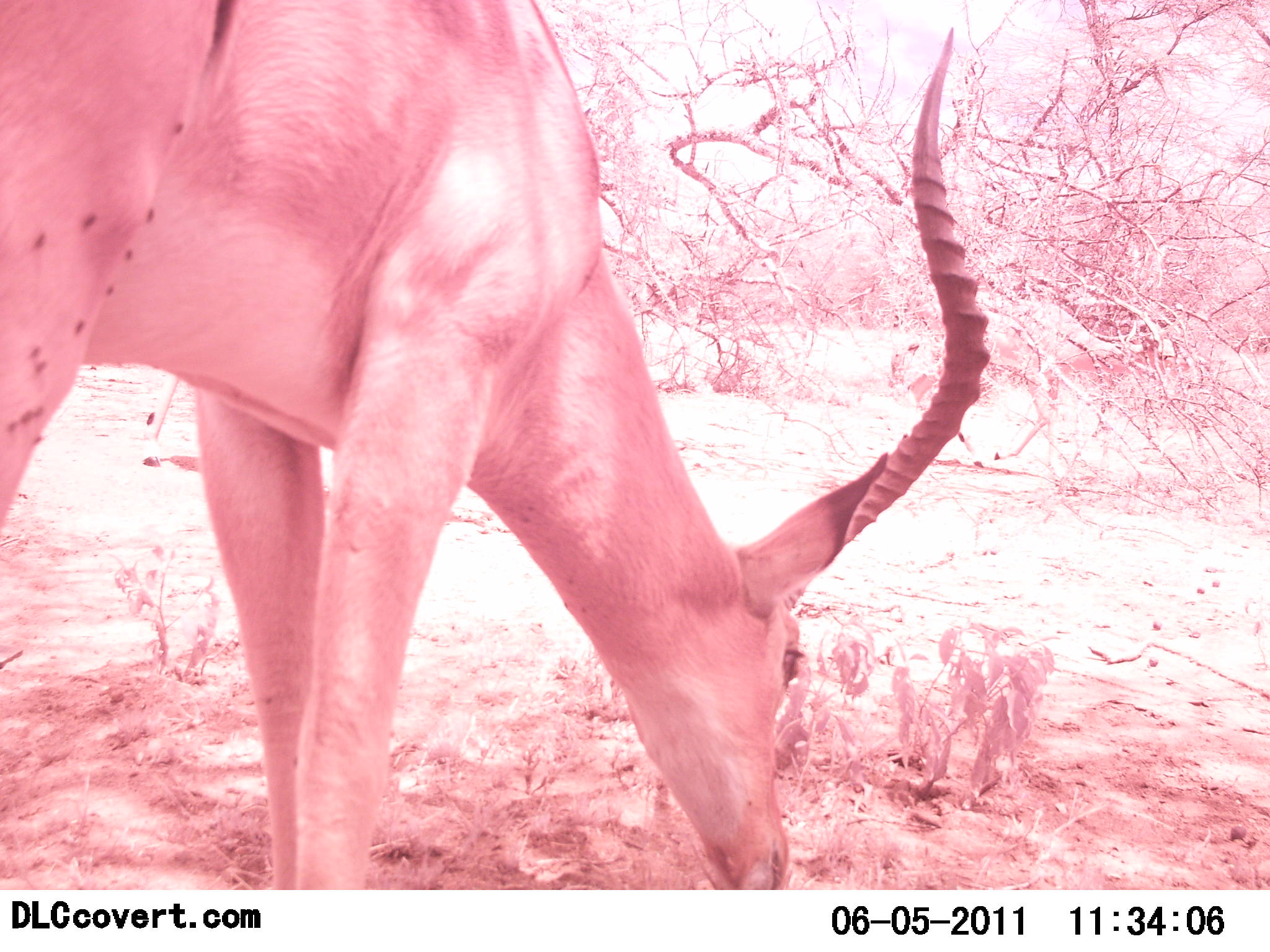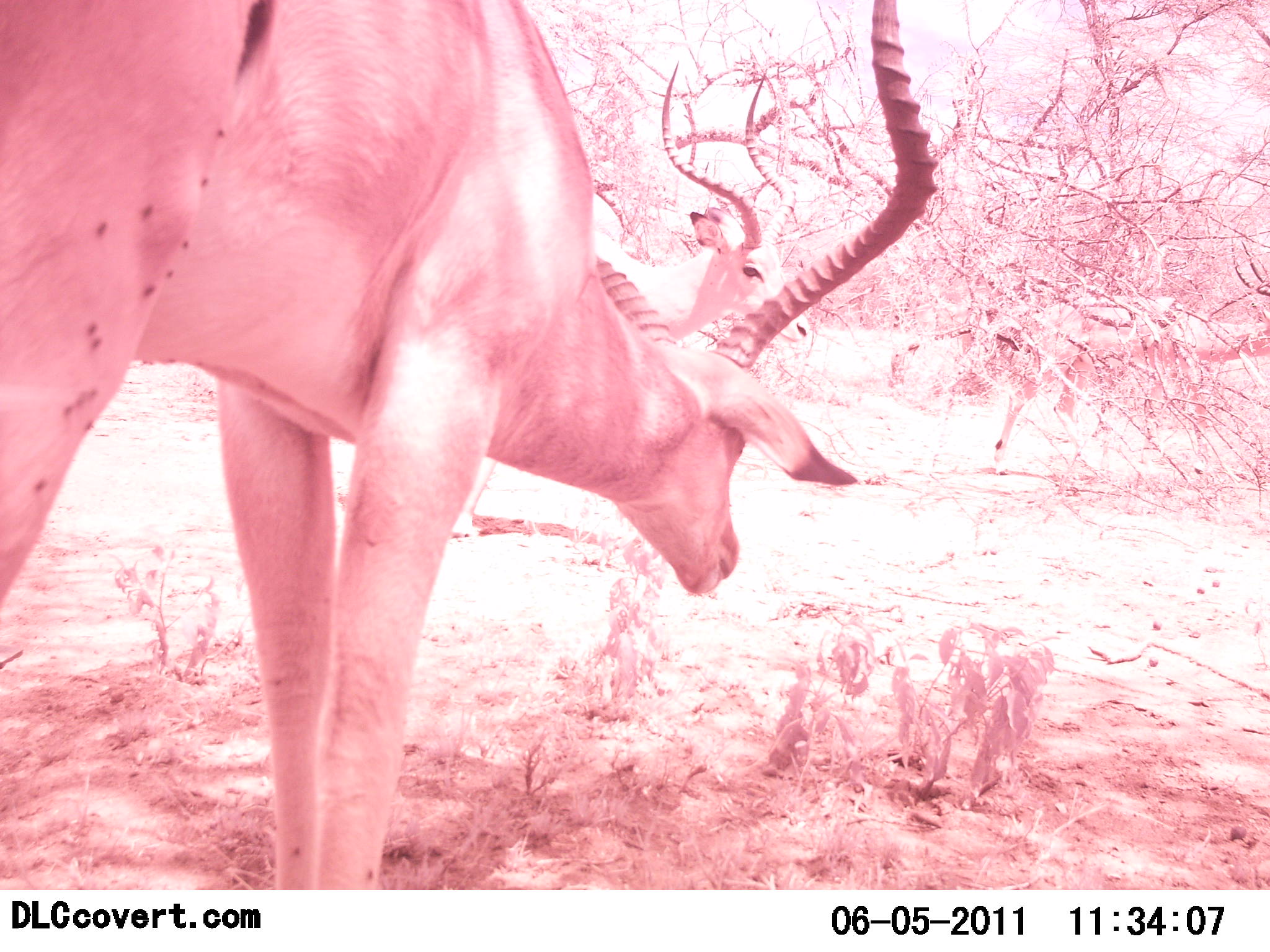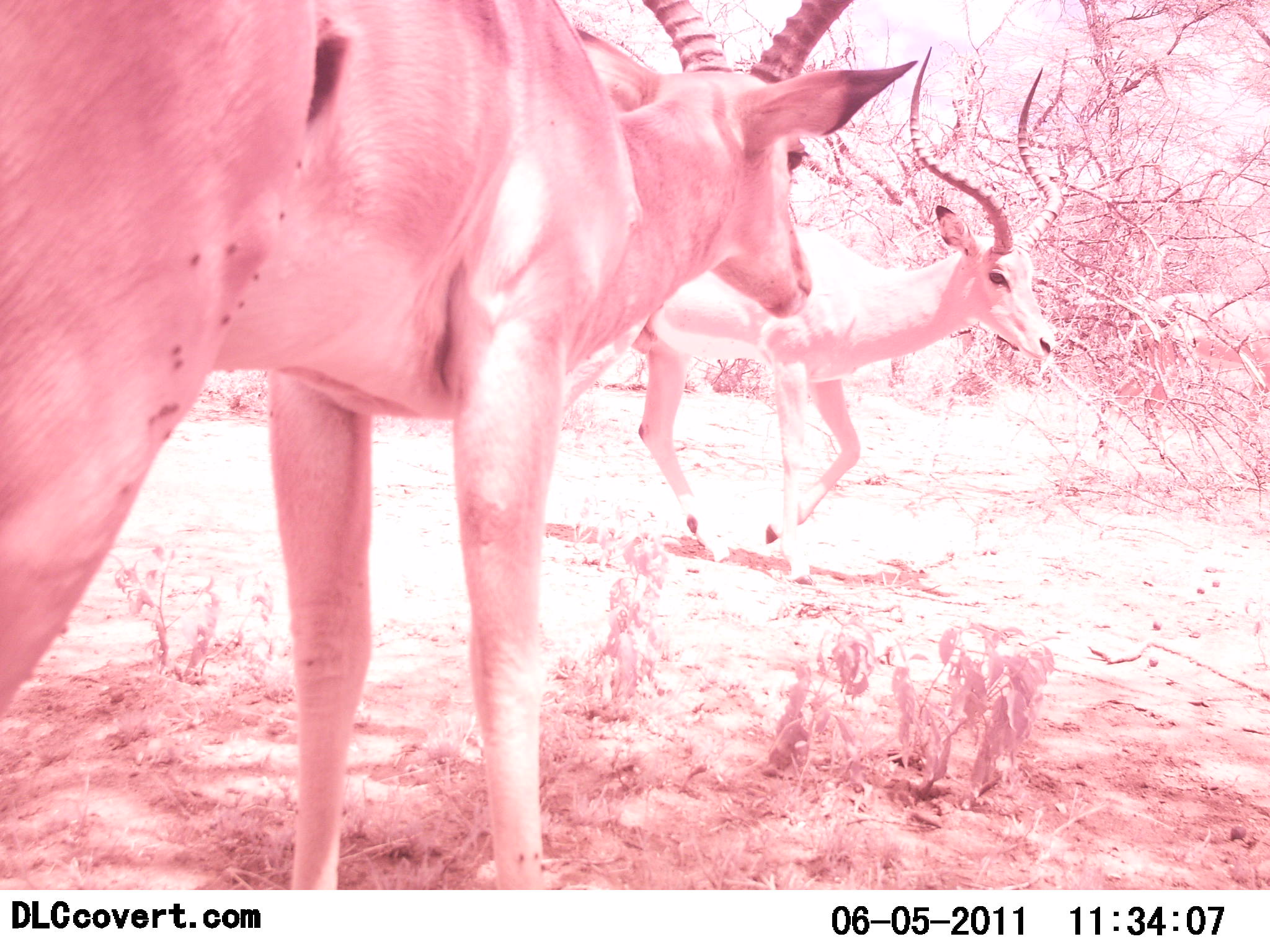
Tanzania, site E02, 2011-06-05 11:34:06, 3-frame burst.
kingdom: Animalia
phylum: Chordata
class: Mammalia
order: Artiodactyla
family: Bovidae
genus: Aepyceros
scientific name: Aepyceros melampus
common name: impala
Impala (Aepyceros melampus), count 3. Behavior (volunteer vote fractions): standing 17%, resting 0%, moving 67%, interacting 0%. Young present (vote fraction): 0%. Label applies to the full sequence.